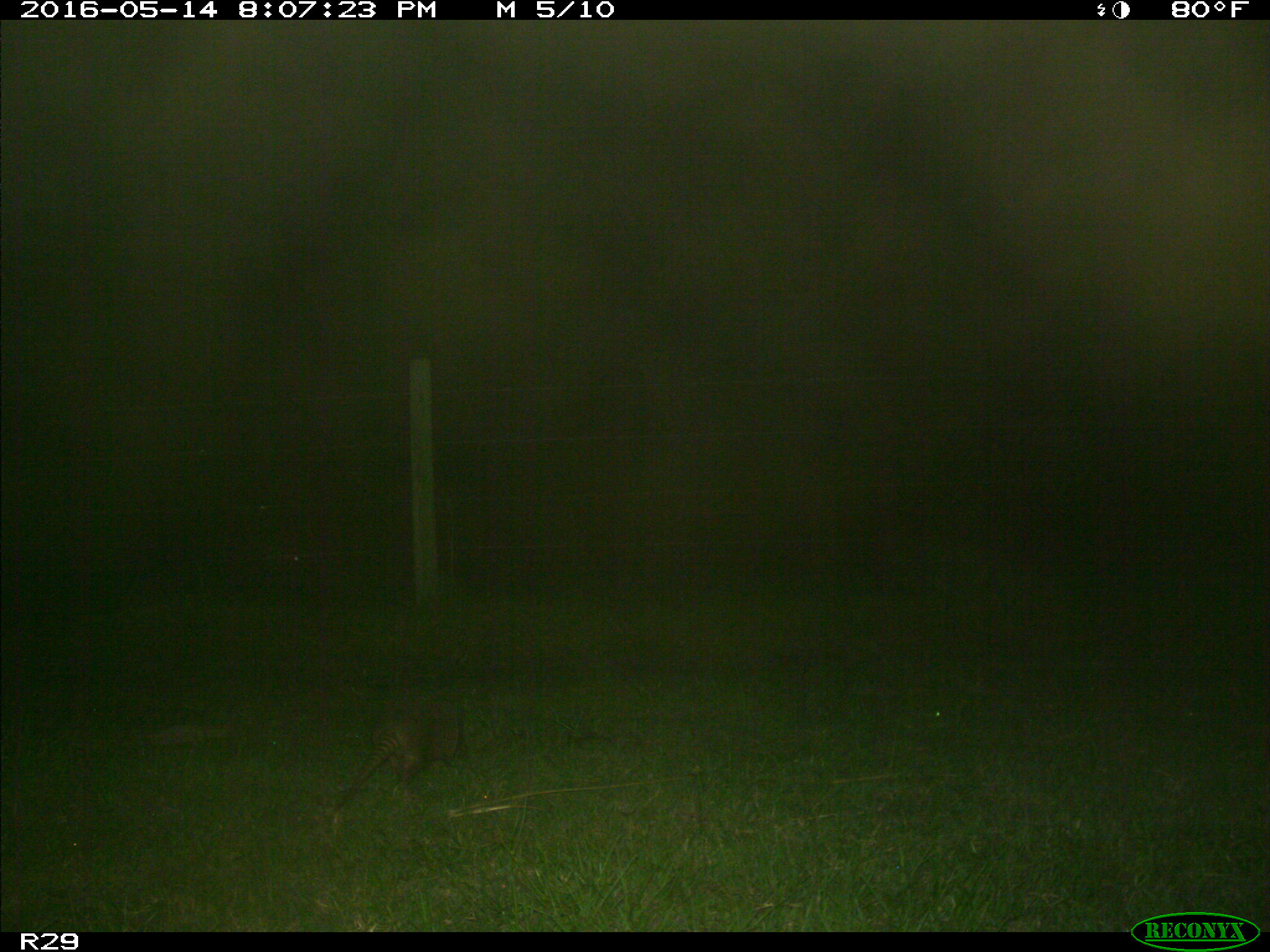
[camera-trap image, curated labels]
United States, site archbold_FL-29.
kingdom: Animalia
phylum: Chordata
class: Mammalia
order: Cingulata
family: Dasypodidae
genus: Dasypus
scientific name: Dasypus novemcinctus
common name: nine-banded armadillo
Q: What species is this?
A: Dasypus novemcinctus (nine-banded armadillo).